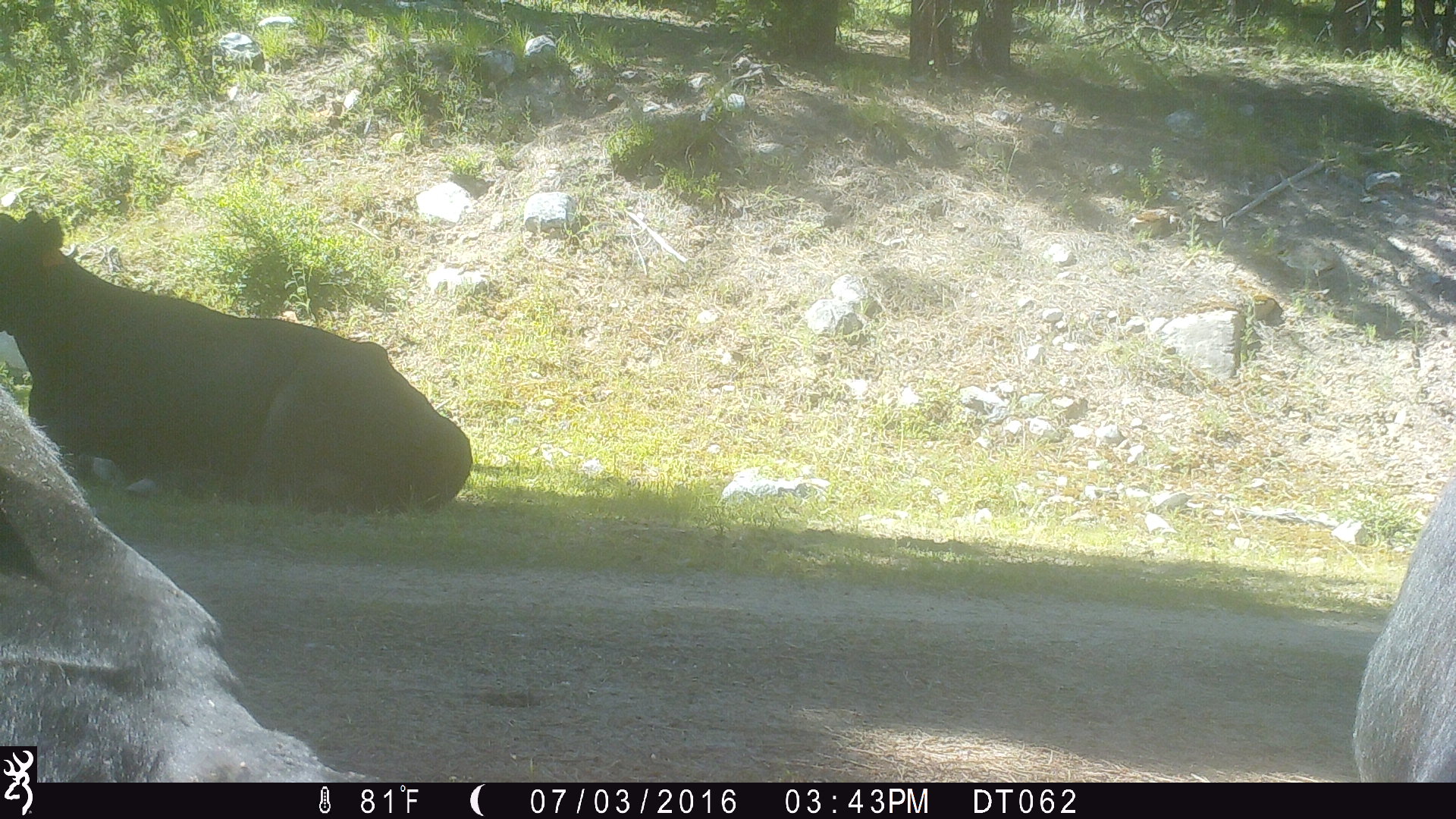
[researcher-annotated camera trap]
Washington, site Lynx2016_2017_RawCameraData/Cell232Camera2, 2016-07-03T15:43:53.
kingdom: Animalia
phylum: Chordata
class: Mammalia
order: Artiodactyla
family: Bovidae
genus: Bos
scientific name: Bos taurus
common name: domestic cattle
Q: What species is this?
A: Domestic cattle (Bos taurus).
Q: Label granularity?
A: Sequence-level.